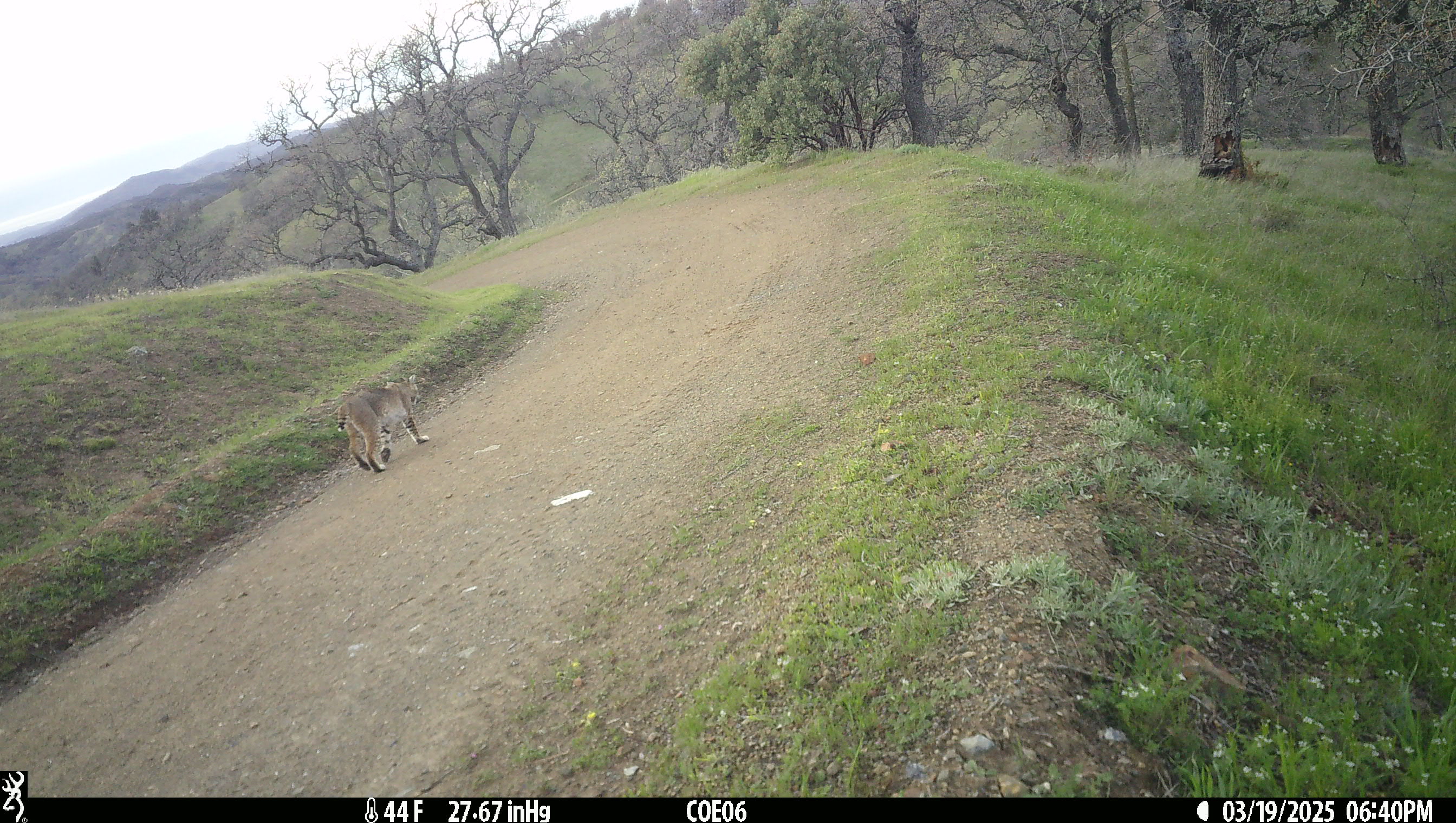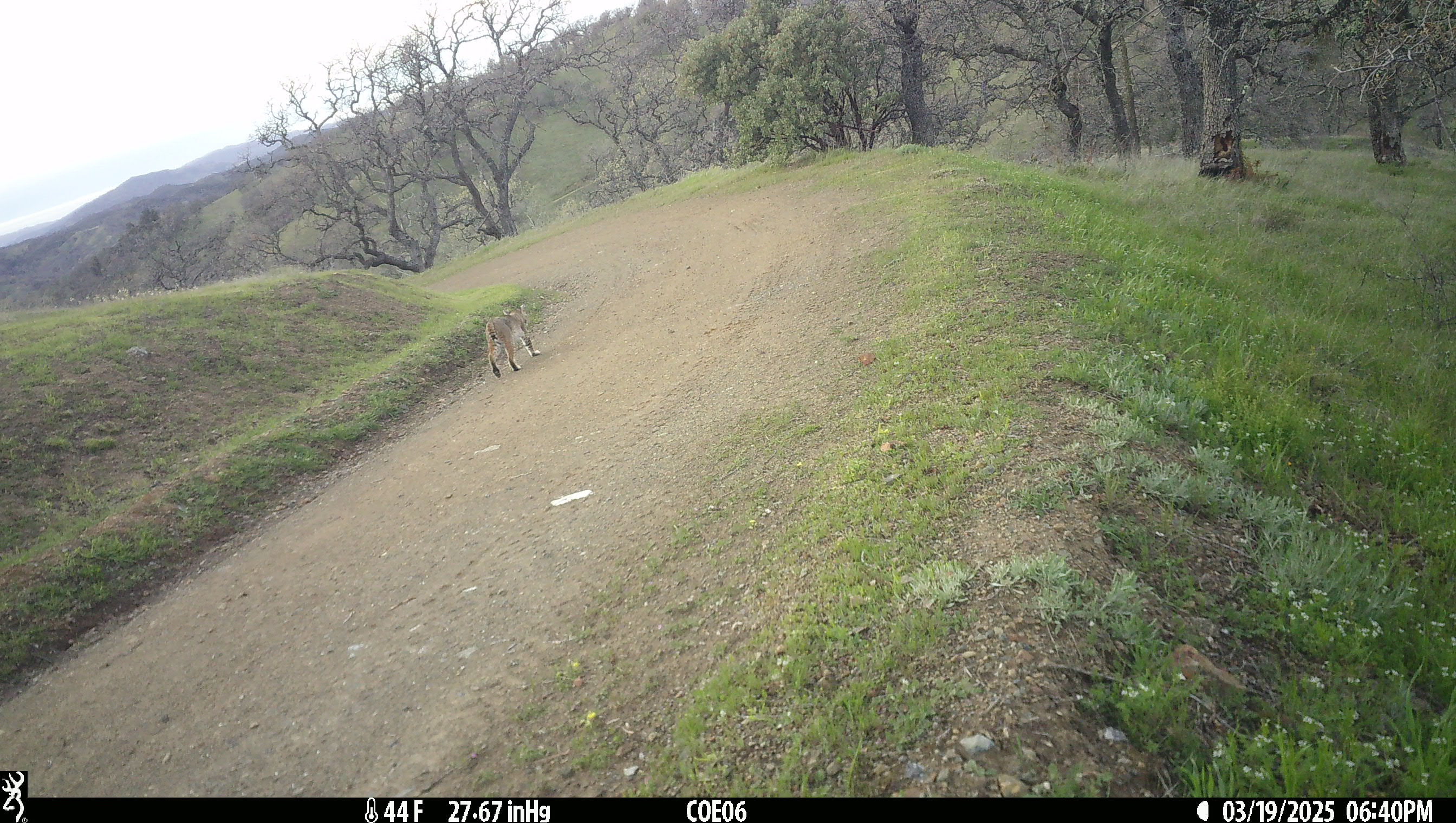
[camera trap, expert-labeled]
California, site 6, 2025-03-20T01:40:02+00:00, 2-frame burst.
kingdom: Animalia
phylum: Chordata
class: Mammalia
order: Carnivora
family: Felidae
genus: Lynx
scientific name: Lynx rufus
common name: bobcat